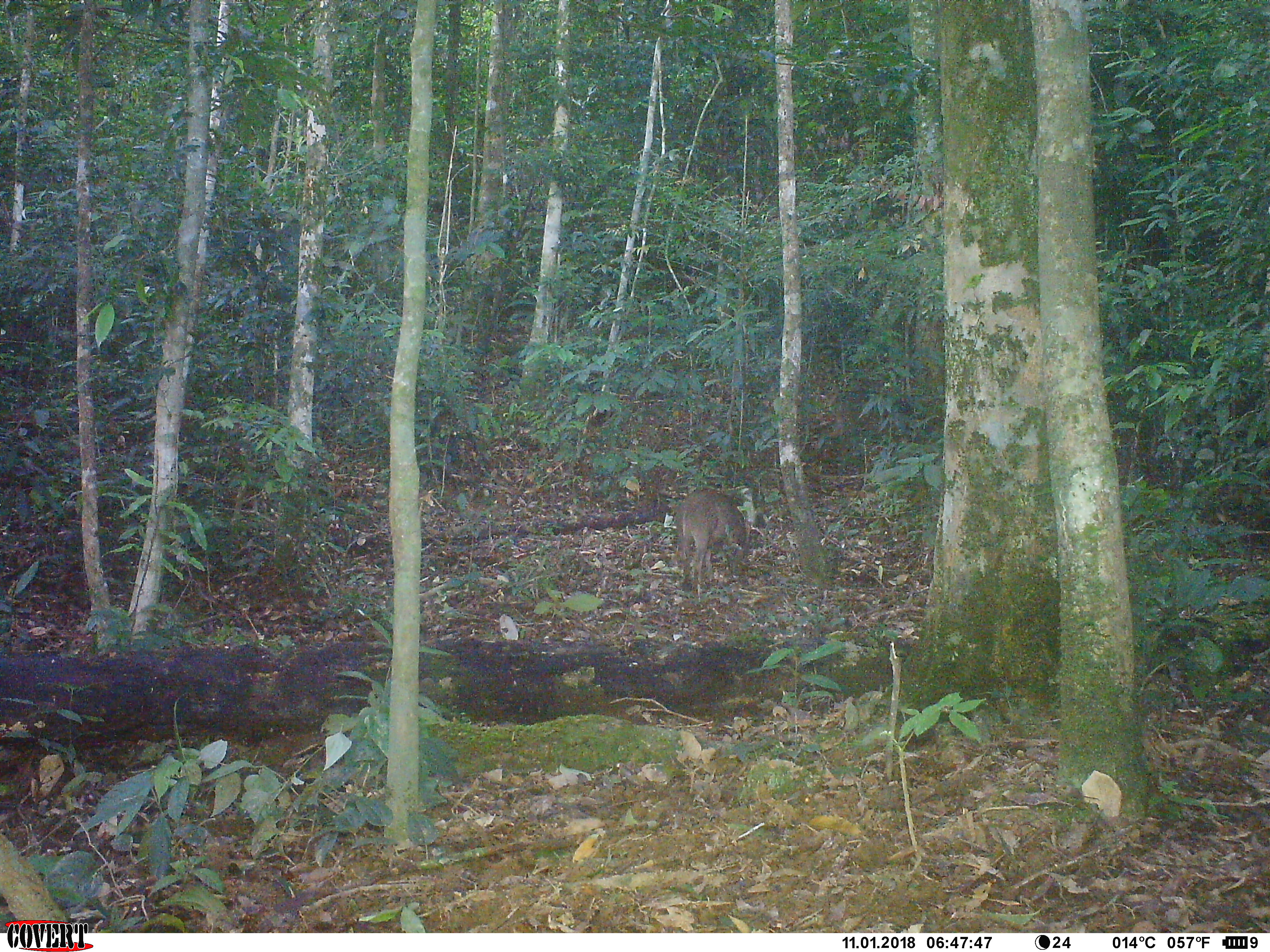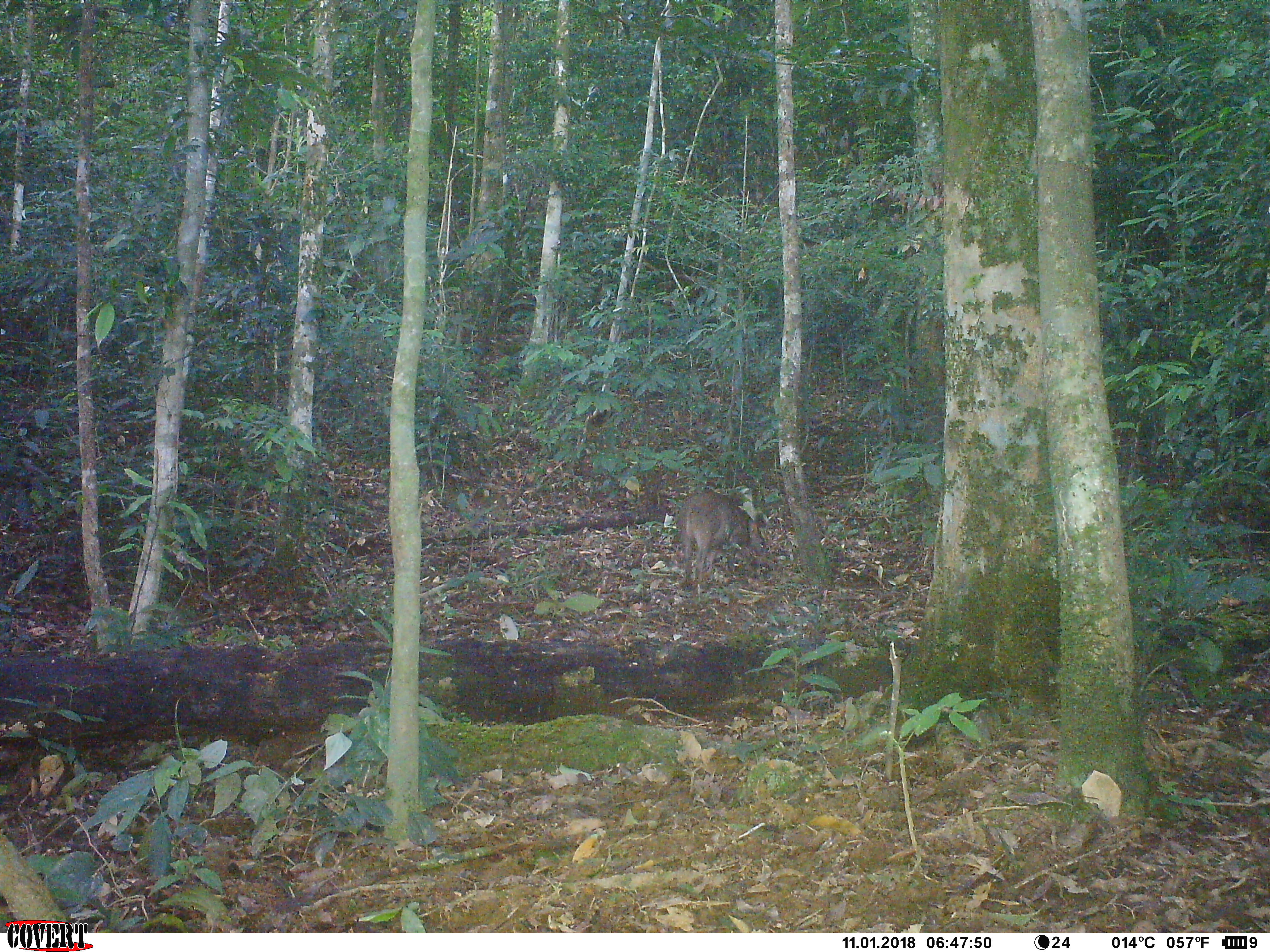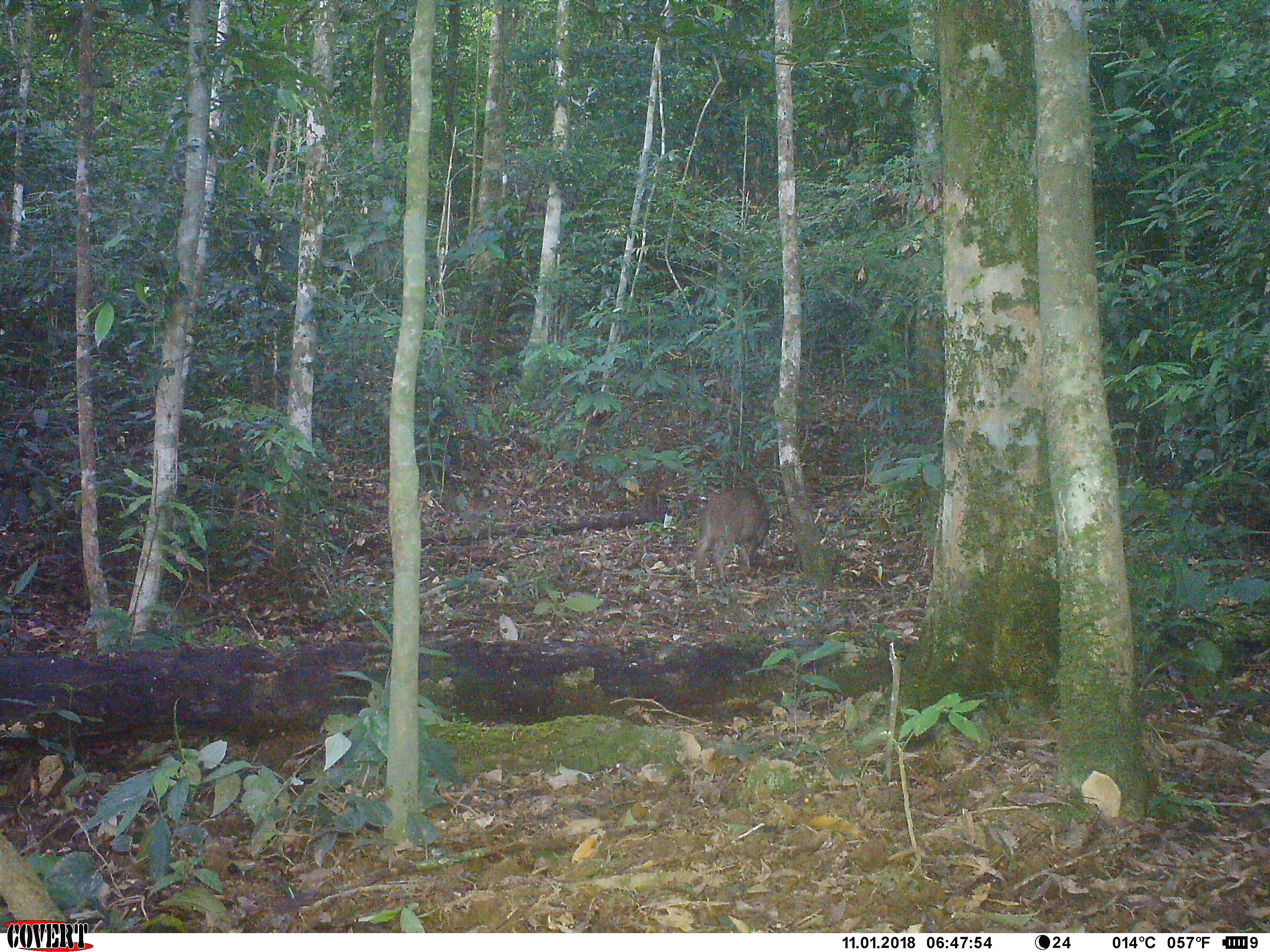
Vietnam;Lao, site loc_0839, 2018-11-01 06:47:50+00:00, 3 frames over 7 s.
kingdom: Animalia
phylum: Chordata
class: Mammalia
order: Artiodactyla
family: Suidae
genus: Sus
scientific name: Sus scrofa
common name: eurasian wild pig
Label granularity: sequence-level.